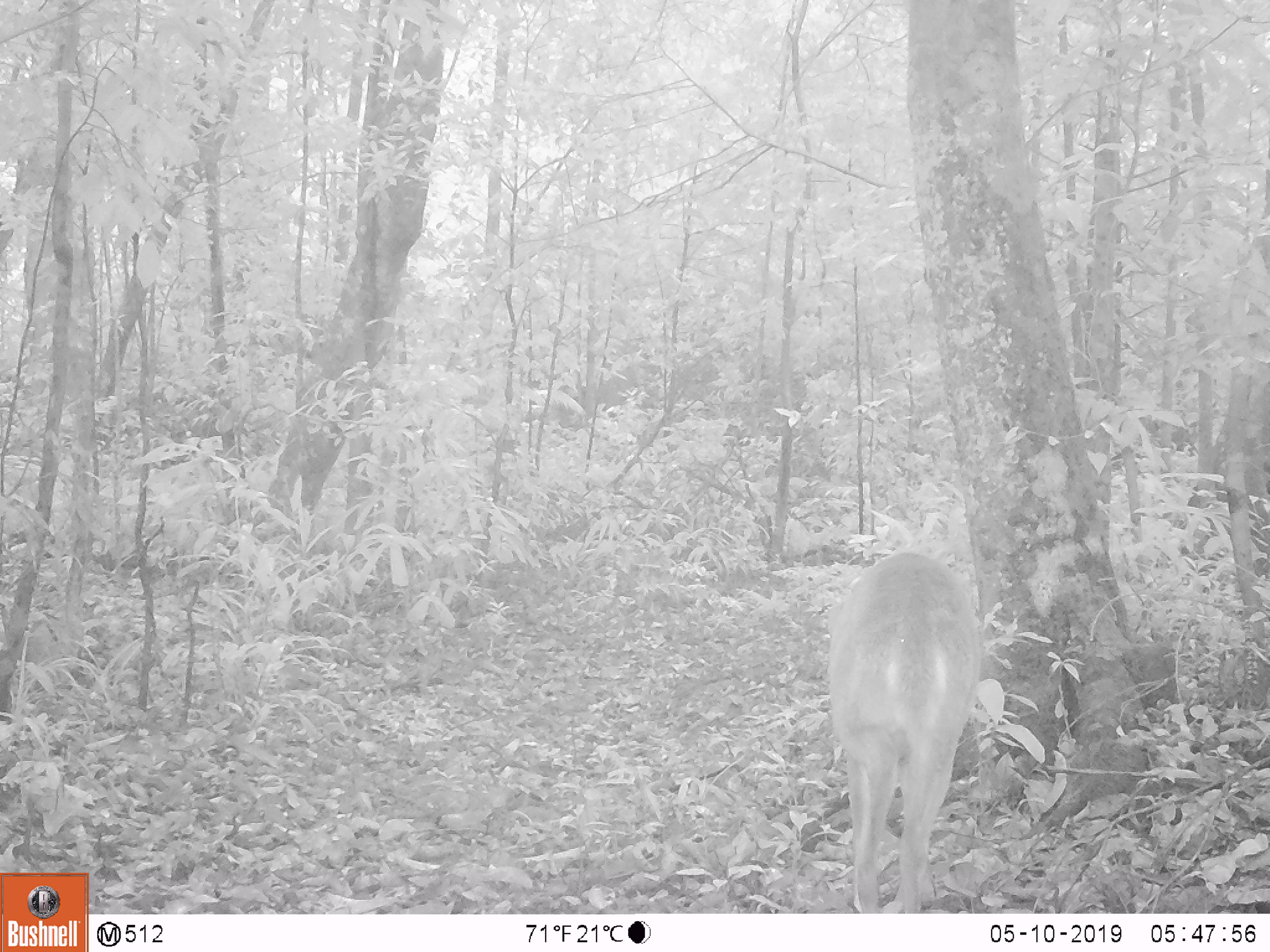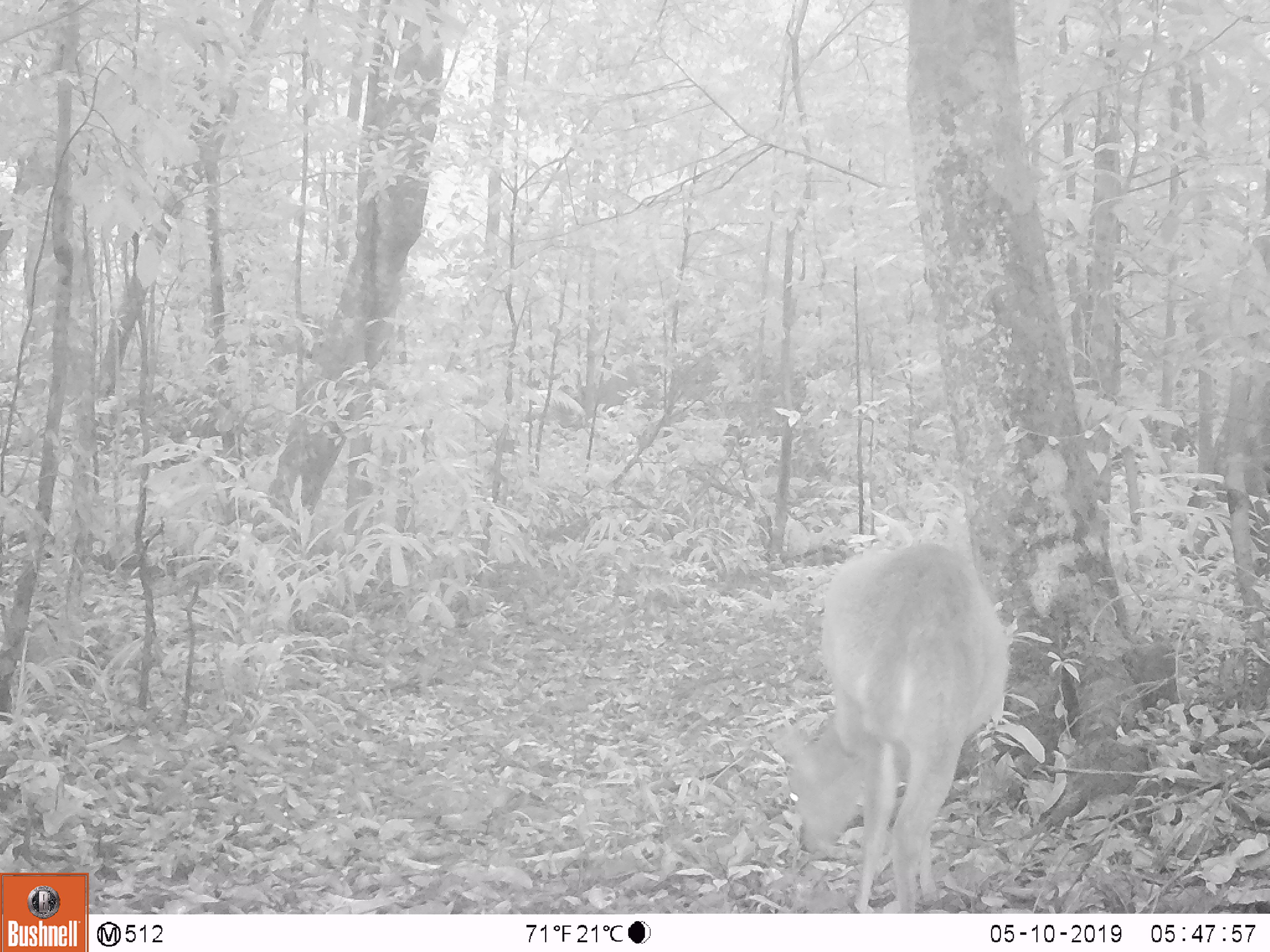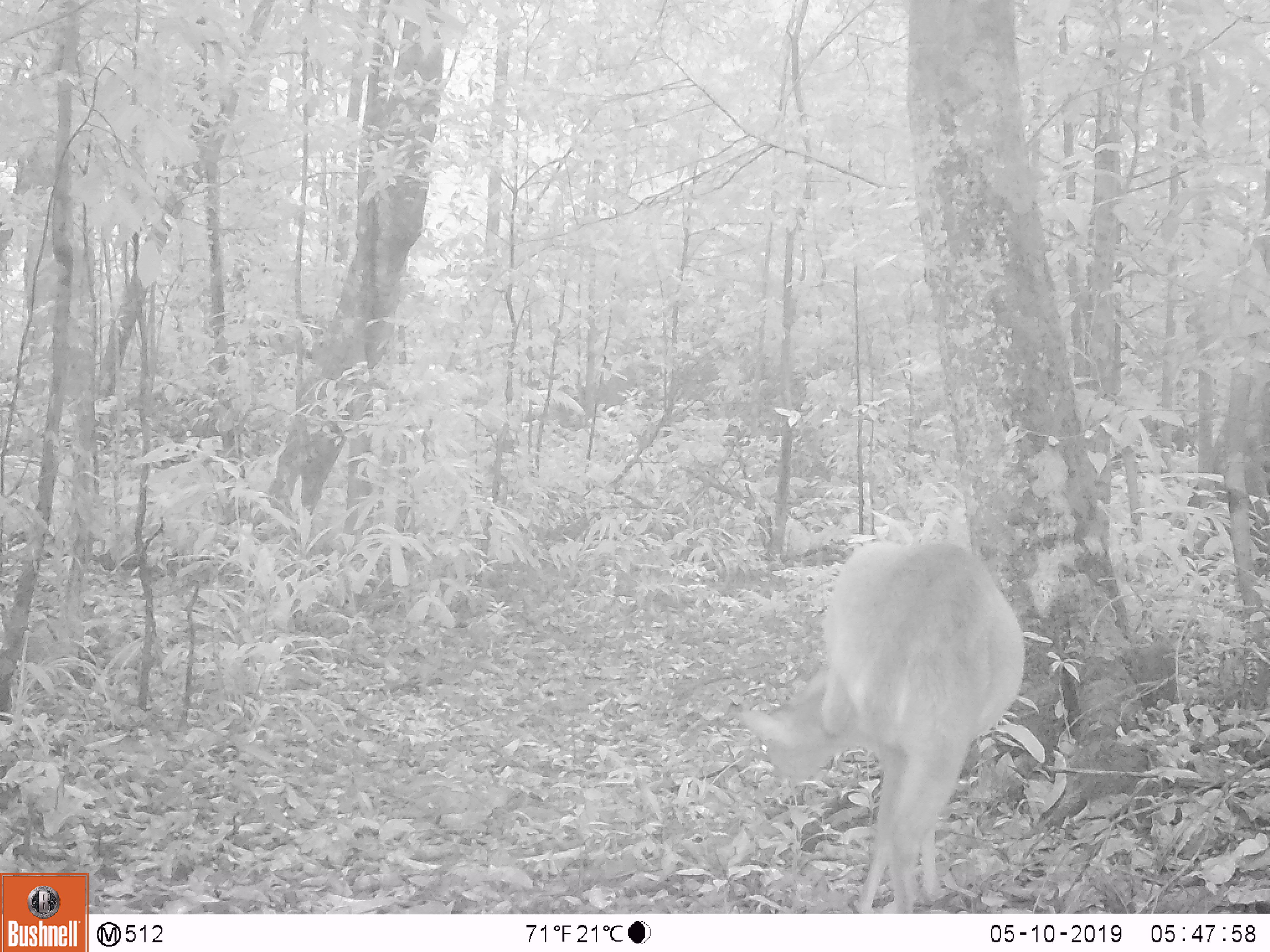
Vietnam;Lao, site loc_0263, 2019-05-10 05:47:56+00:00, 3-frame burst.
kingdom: Animalia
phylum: Chordata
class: Mammalia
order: Artiodactyla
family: Cervidae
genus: Muntiacus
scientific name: Muntiacus vuquangensis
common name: large-antlered muntjac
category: large antlered muntjac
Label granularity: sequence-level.